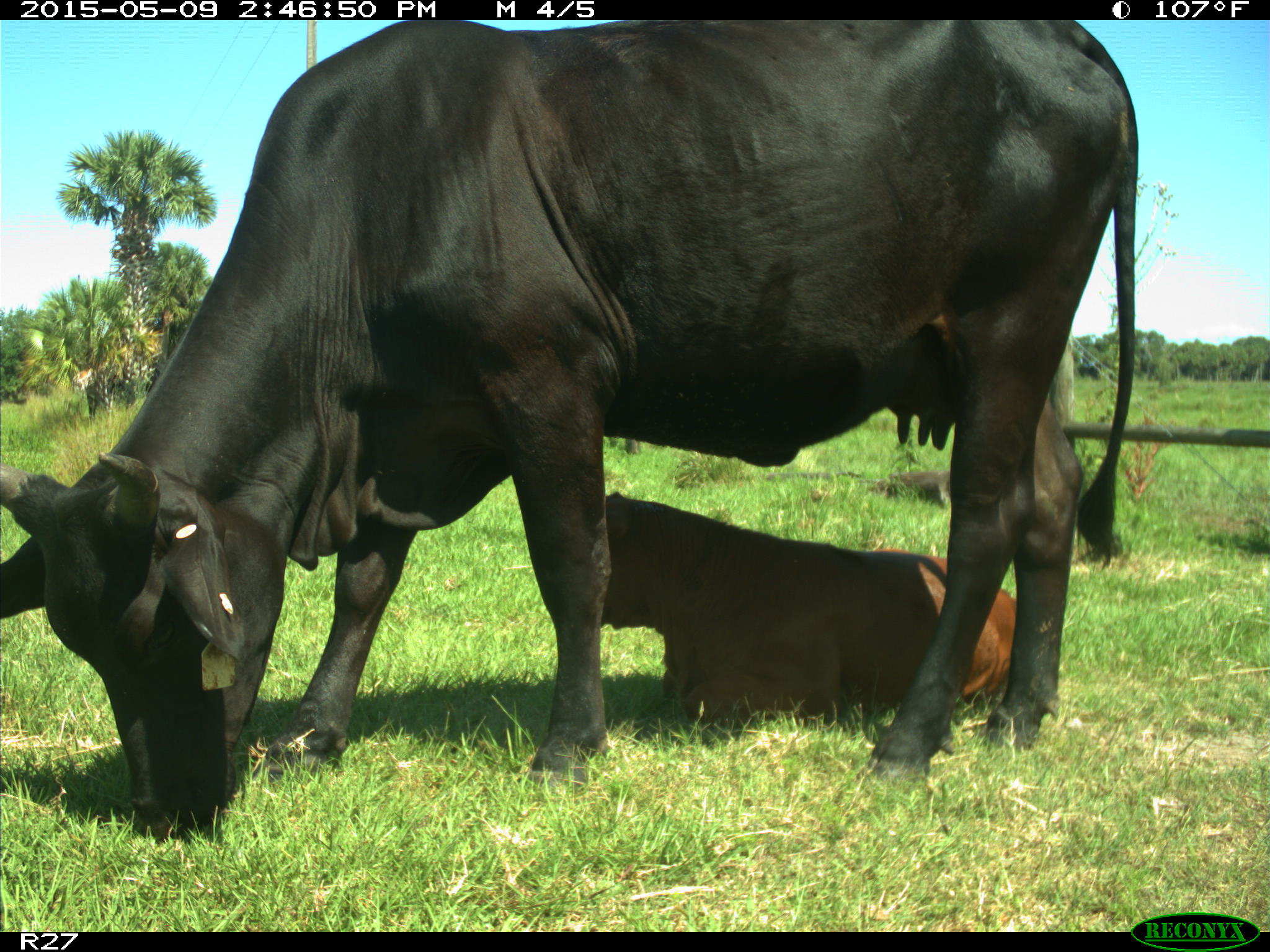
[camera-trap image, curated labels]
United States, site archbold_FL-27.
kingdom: Animalia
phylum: Chordata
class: Mammalia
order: Artiodactyla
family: Bovidae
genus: Bos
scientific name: Bos taurus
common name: domestic cow